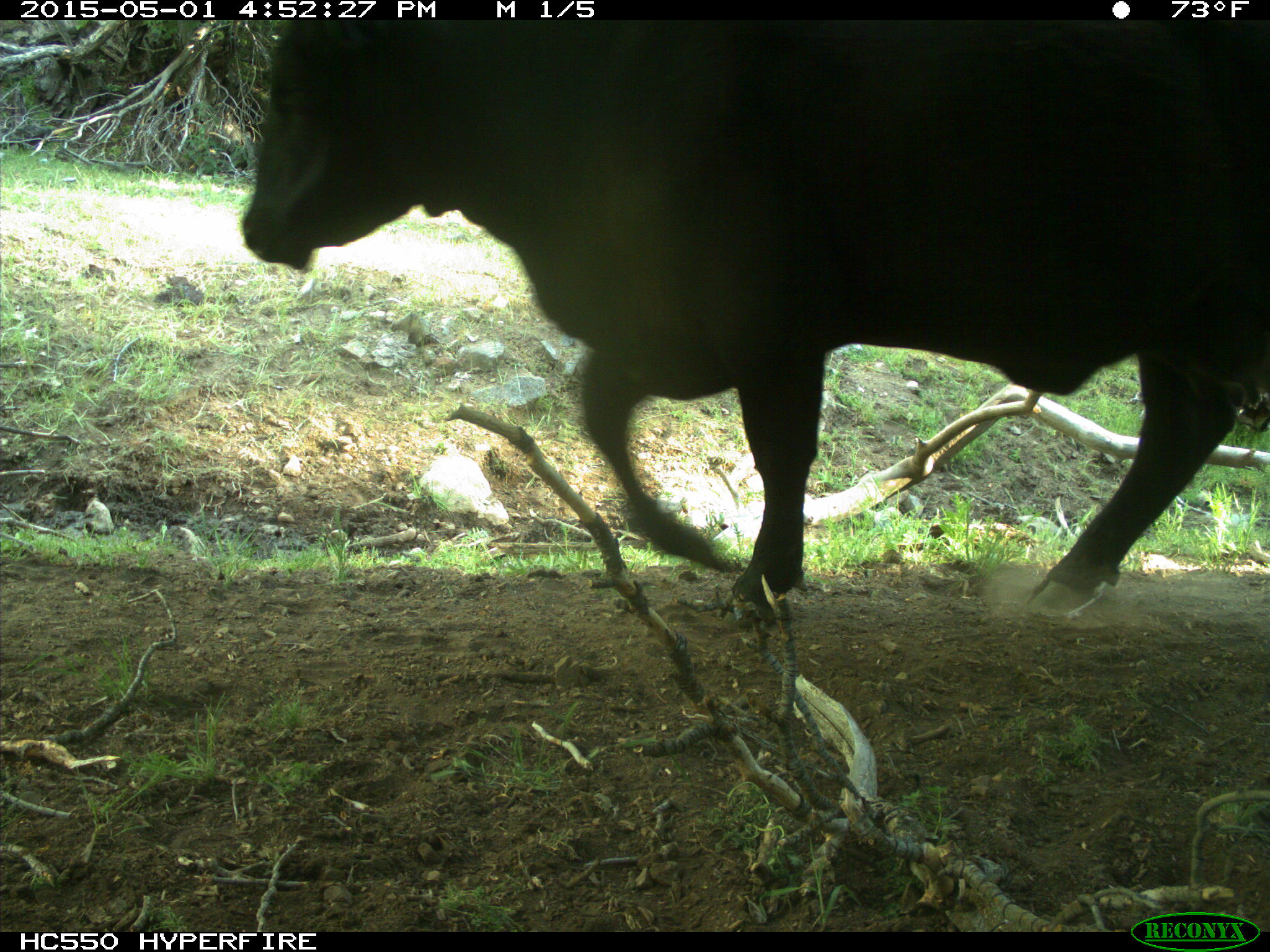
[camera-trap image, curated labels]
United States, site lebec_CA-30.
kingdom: Animalia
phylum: Chordata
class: Mammalia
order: Artiodactyla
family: Bovidae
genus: Bos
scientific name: Bos taurus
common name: domestic cow